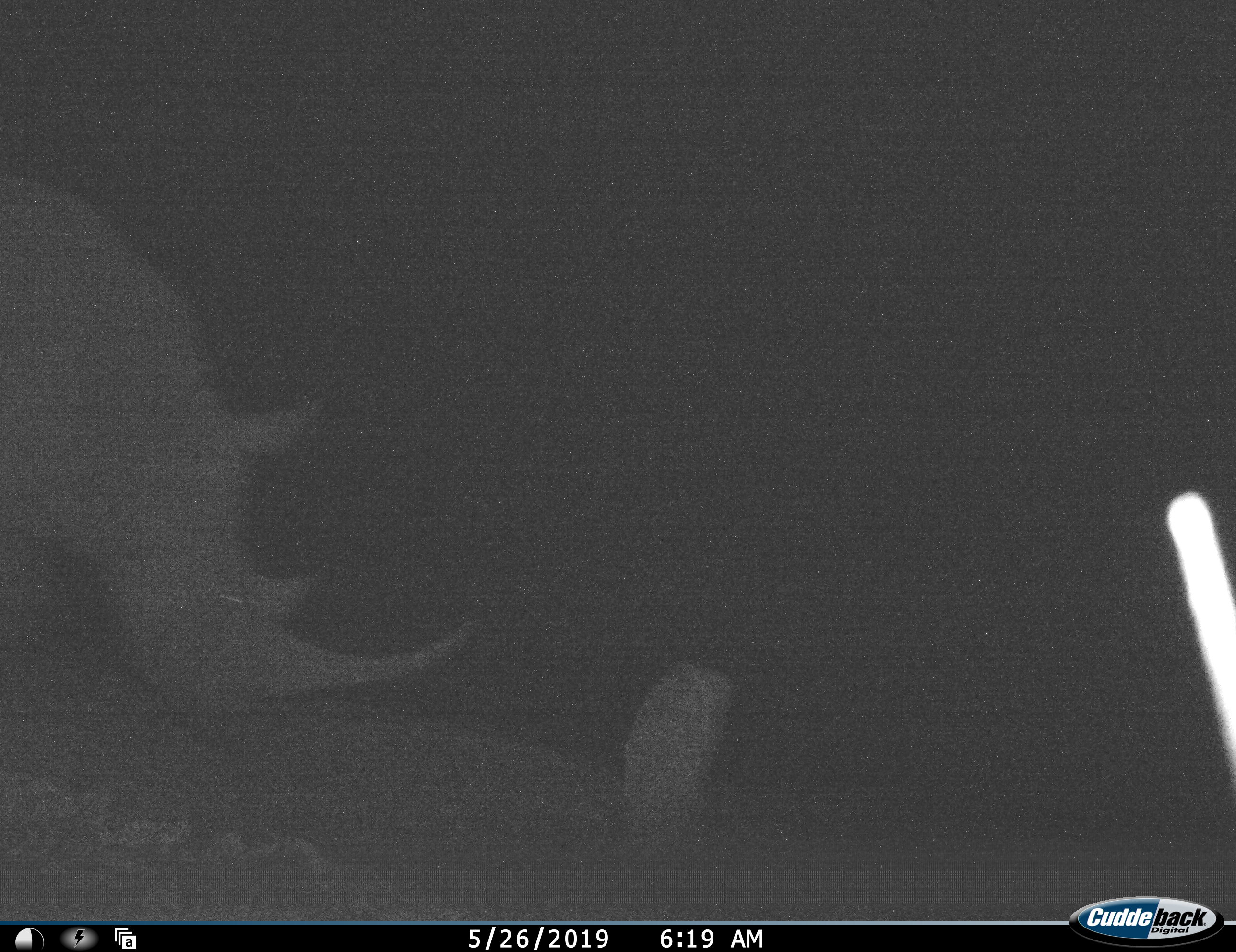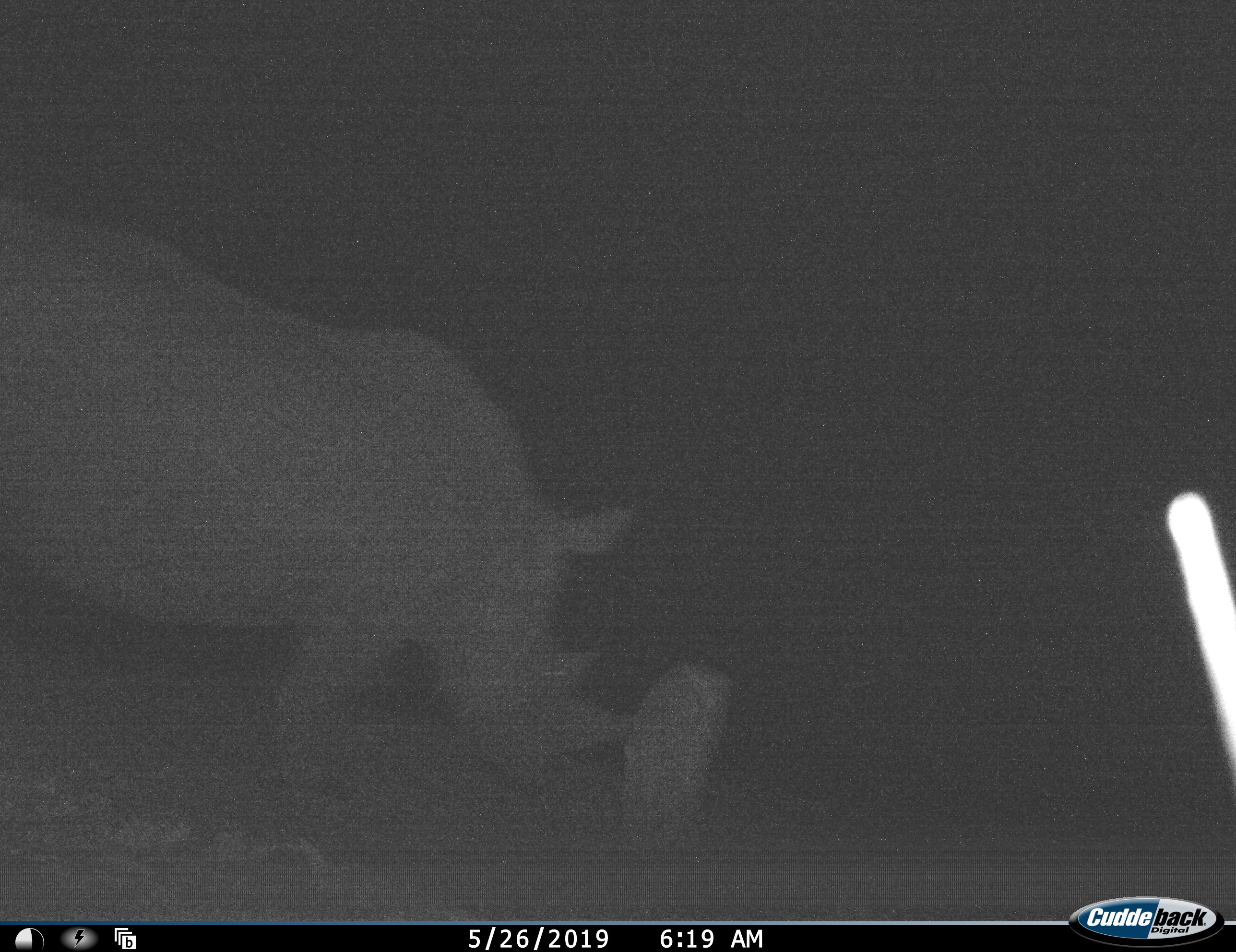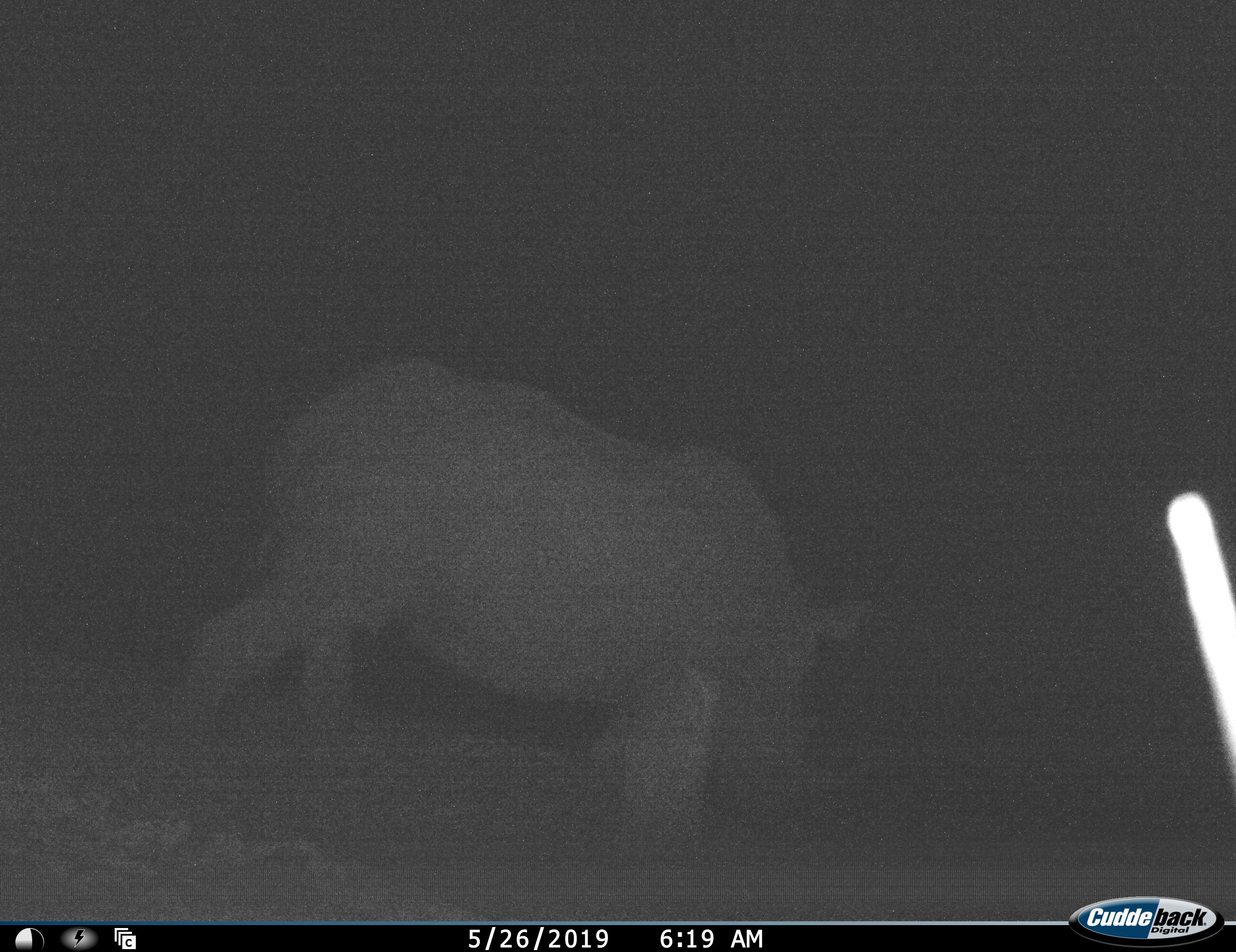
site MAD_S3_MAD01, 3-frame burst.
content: unidentified animal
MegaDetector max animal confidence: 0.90